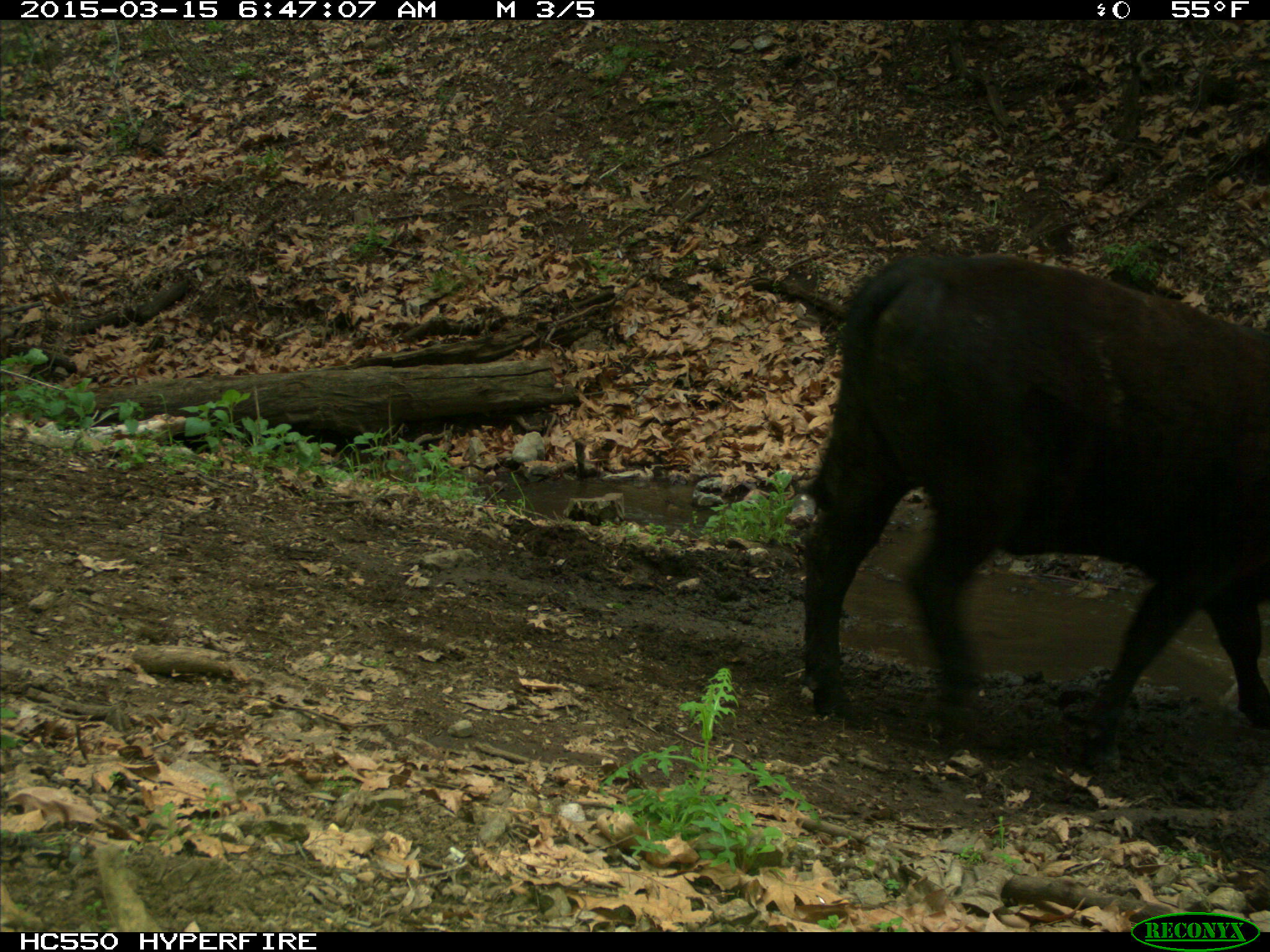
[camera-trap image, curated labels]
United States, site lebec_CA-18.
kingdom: Animalia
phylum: Chordata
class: Mammalia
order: Artiodactyla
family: Bovidae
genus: Bos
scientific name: Bos taurus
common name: domestic cow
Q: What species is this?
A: Bos taurus (domestic cow).